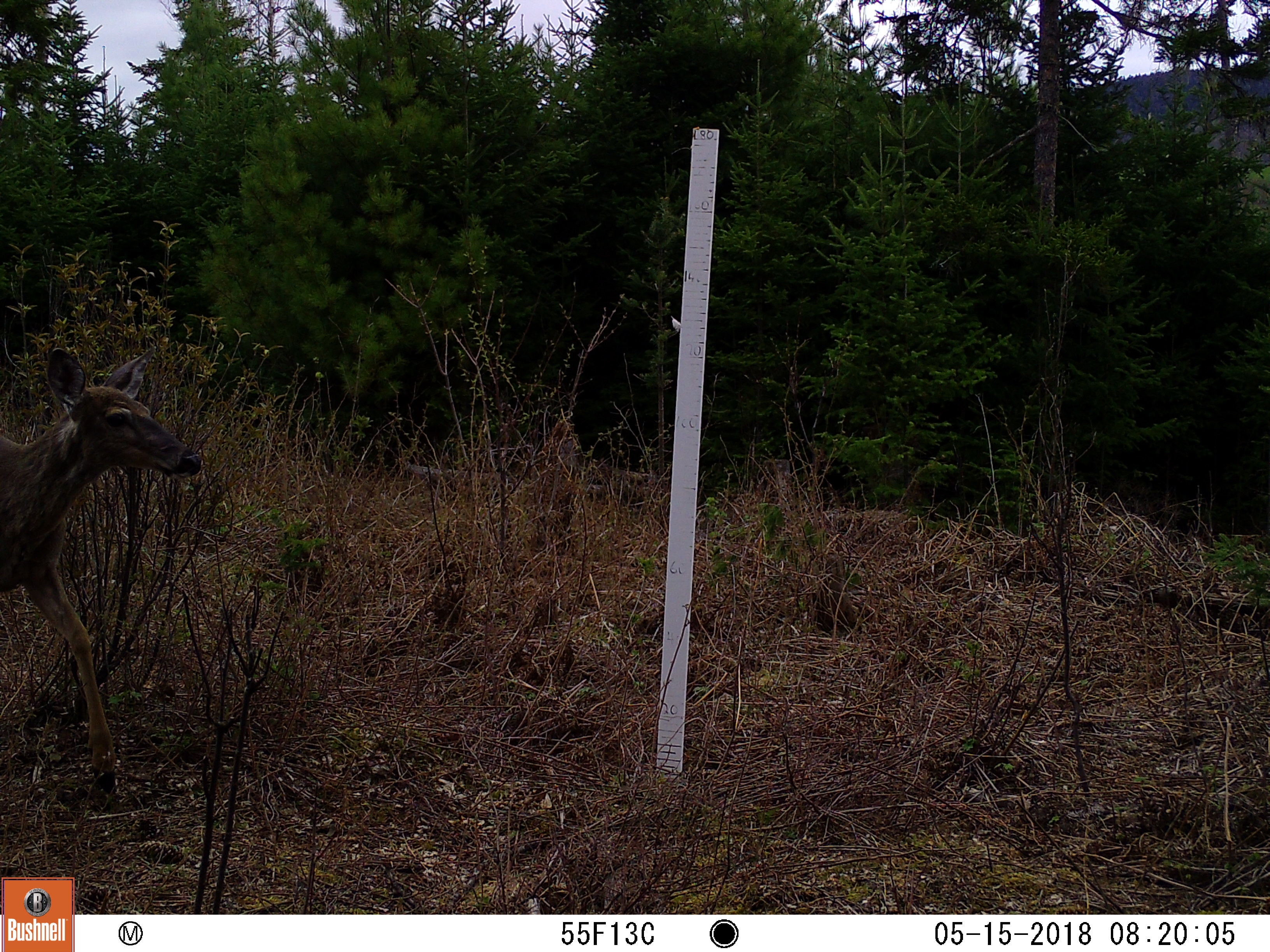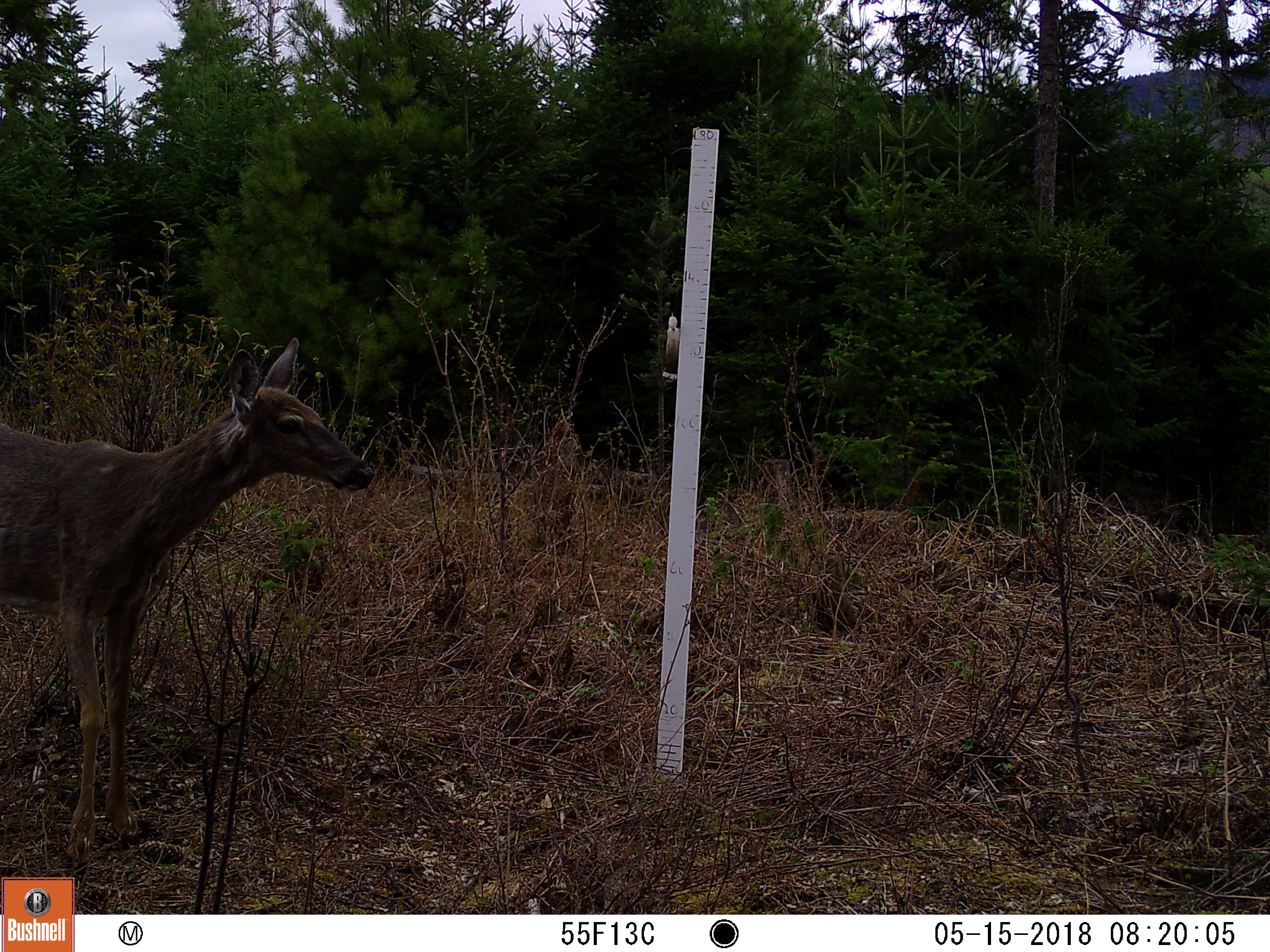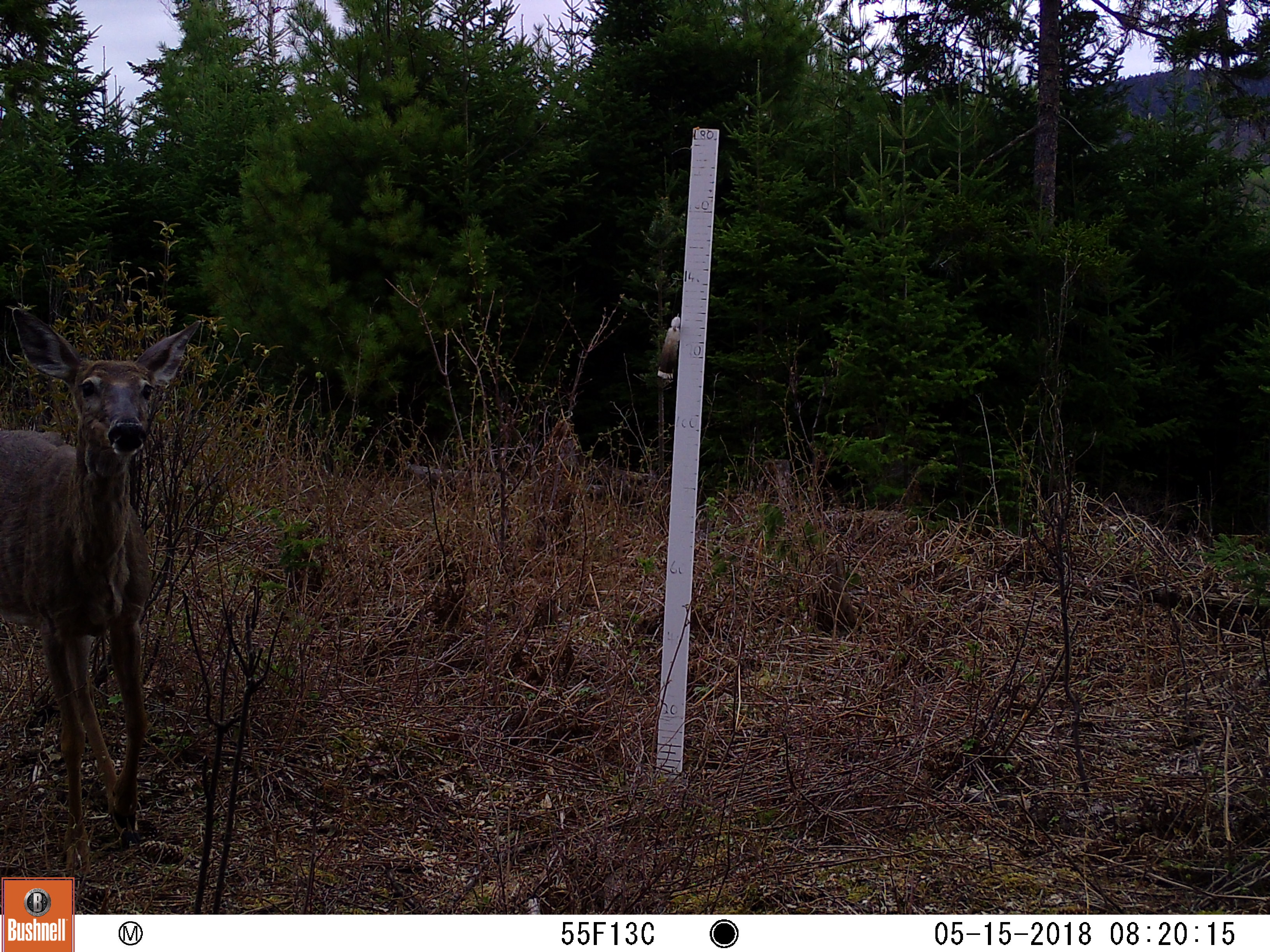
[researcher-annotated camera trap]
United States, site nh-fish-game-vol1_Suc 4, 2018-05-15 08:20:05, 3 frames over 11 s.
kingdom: Animalia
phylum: Chordata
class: Mammalia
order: Artiodactyla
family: Cervidae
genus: Odocoileus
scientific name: Odocoileus virginianus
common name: white-tailed deer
White-tailed deer (Odocoileus virginianus).